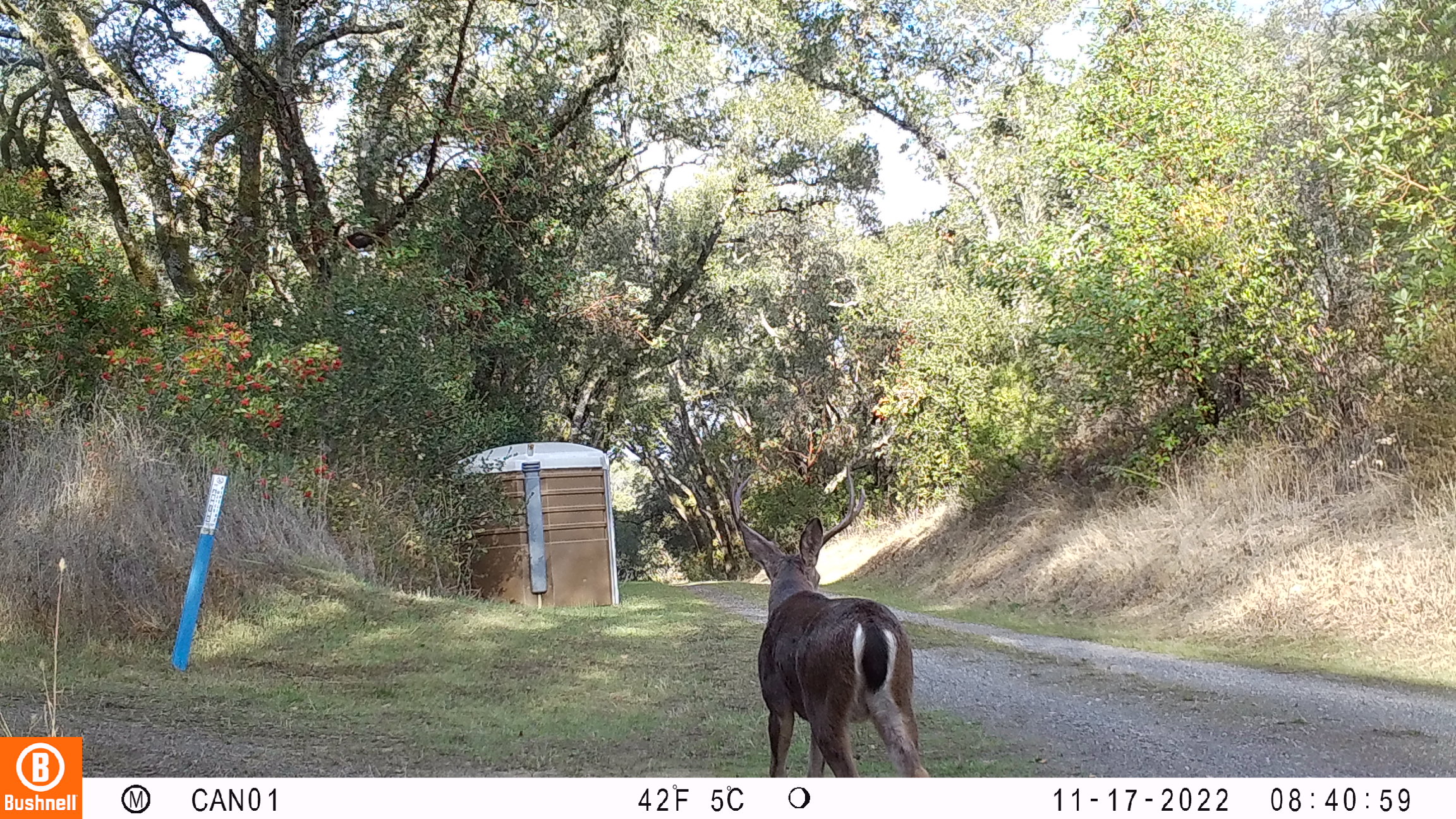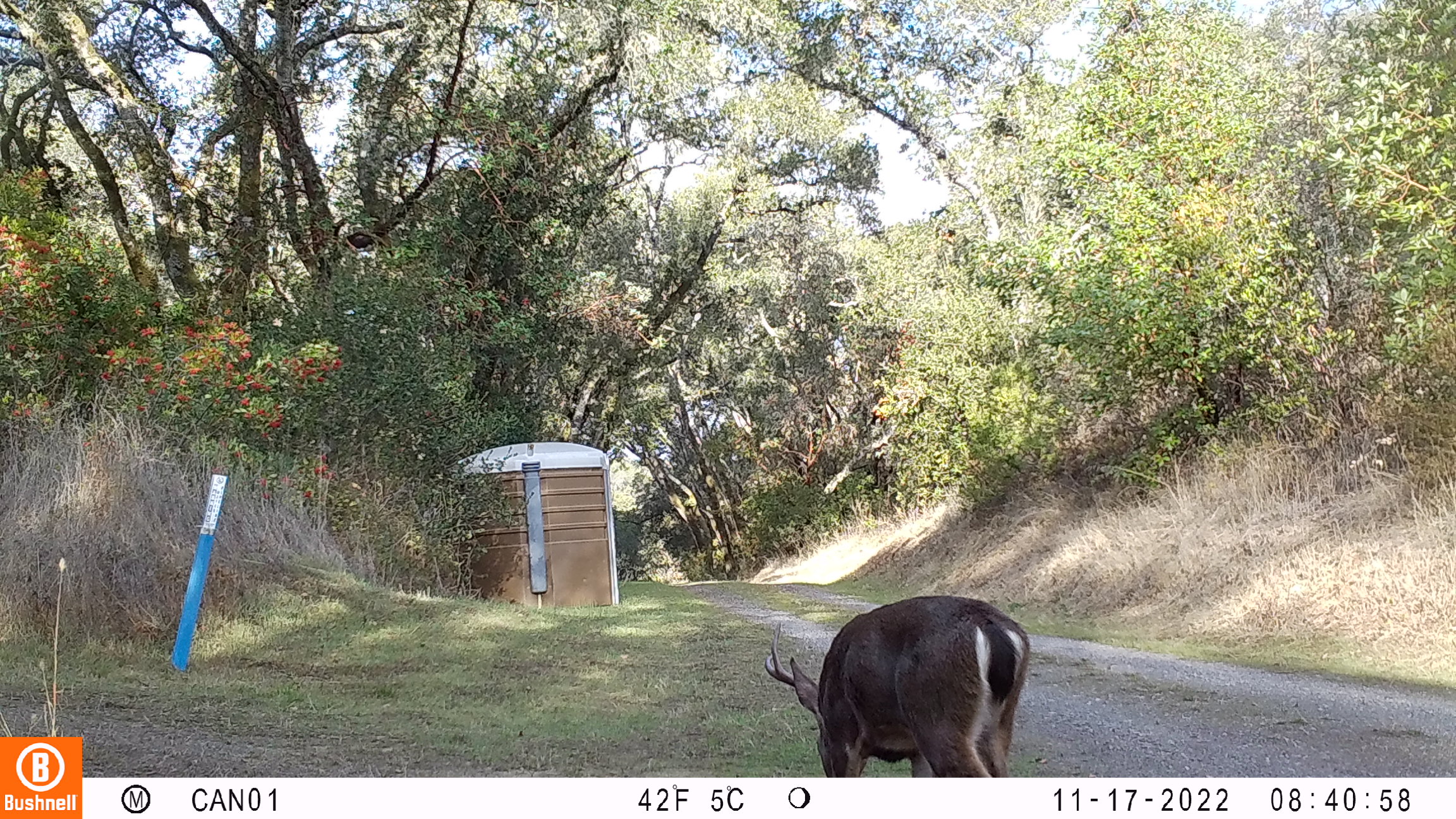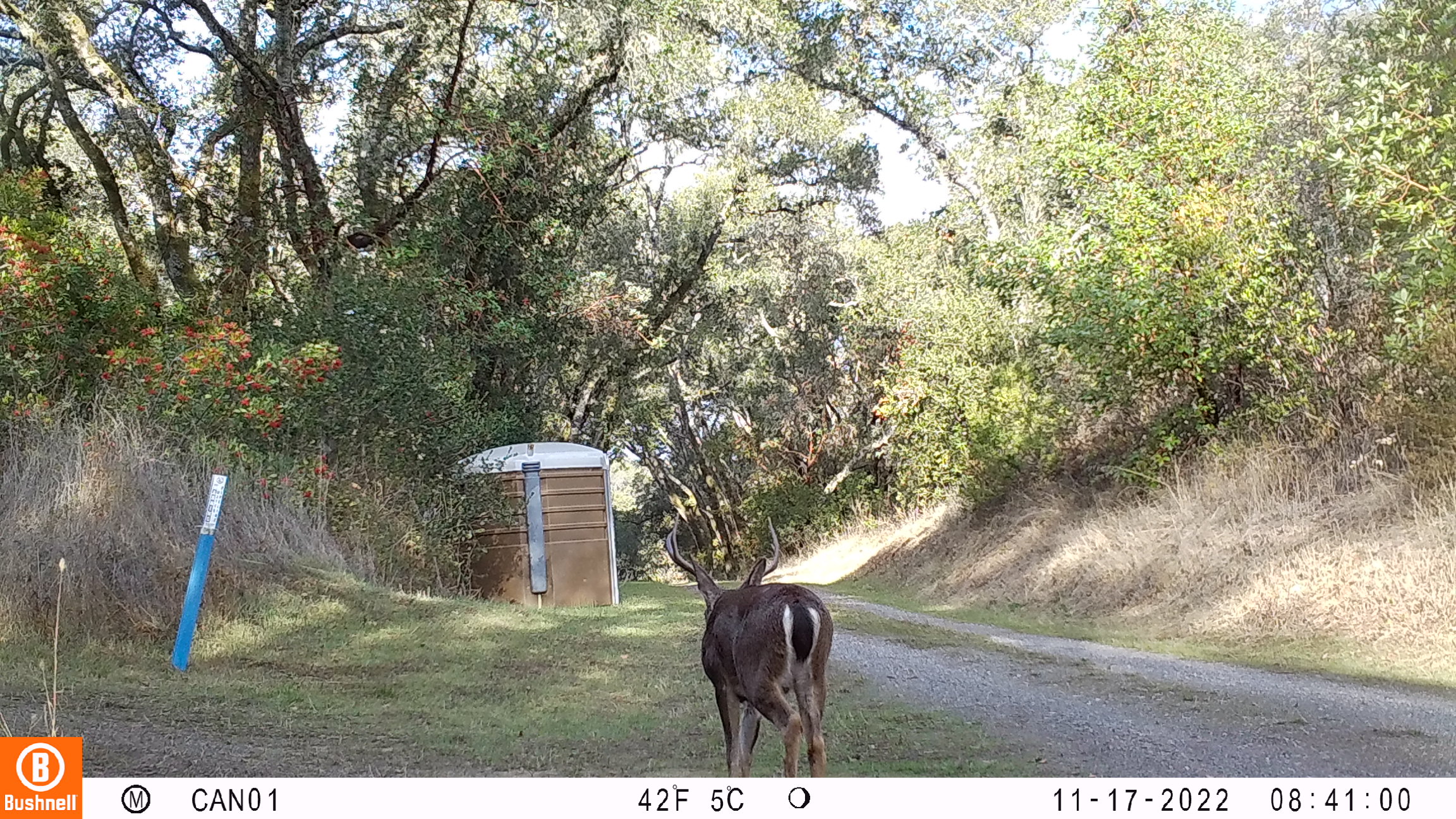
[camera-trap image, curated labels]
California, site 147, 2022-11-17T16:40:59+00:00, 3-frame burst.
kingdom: Animalia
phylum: Chordata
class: Mammalia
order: Artiodactyla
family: Cervidae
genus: Odocoileus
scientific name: Odocoileus hemionus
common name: mule deer